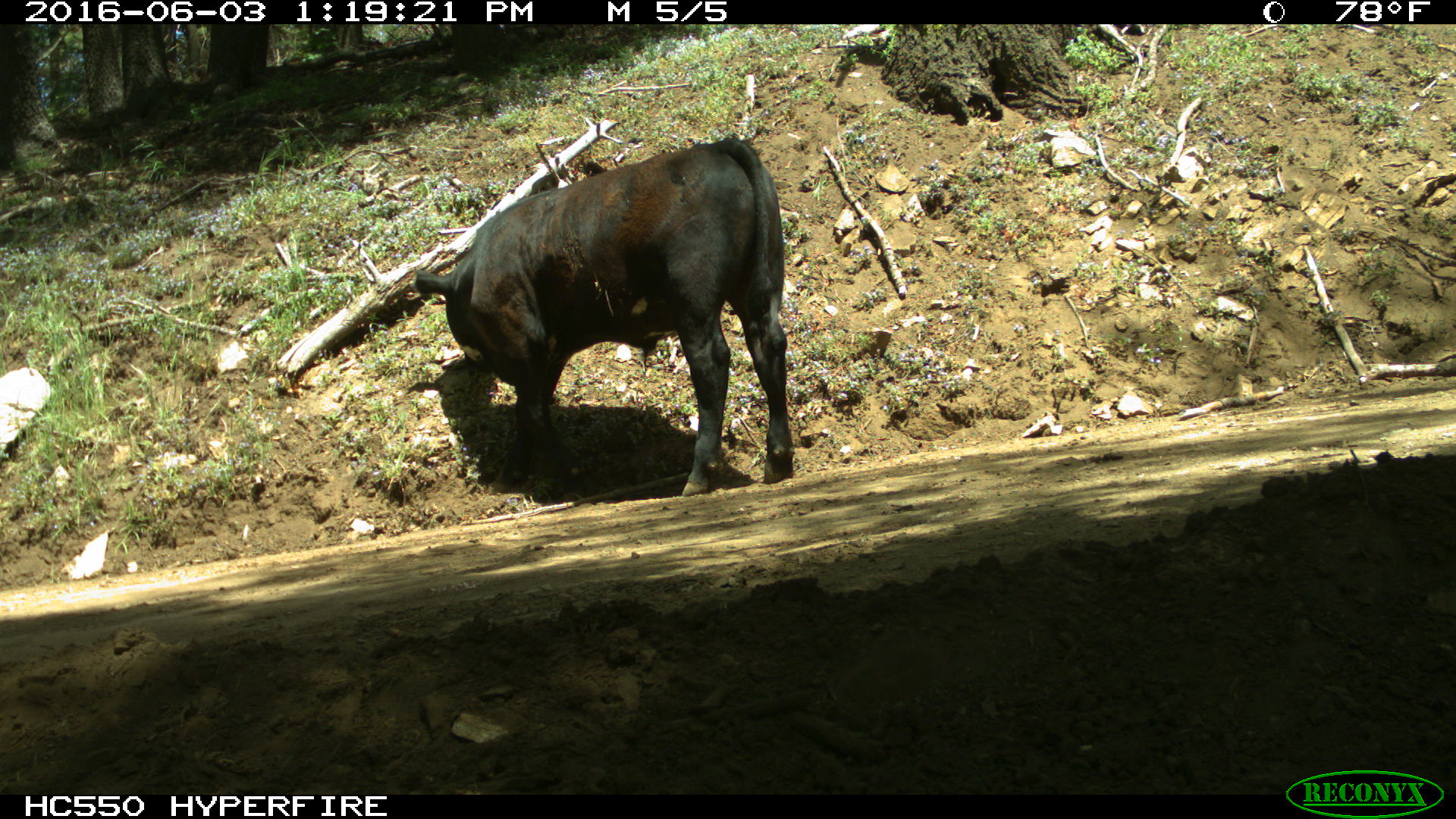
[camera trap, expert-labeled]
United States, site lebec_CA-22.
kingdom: Animalia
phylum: Chordata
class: Mammalia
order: Artiodactyla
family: Bovidae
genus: Bos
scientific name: Bos taurus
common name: domestic cow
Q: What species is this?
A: Bos taurus (domestic cow).